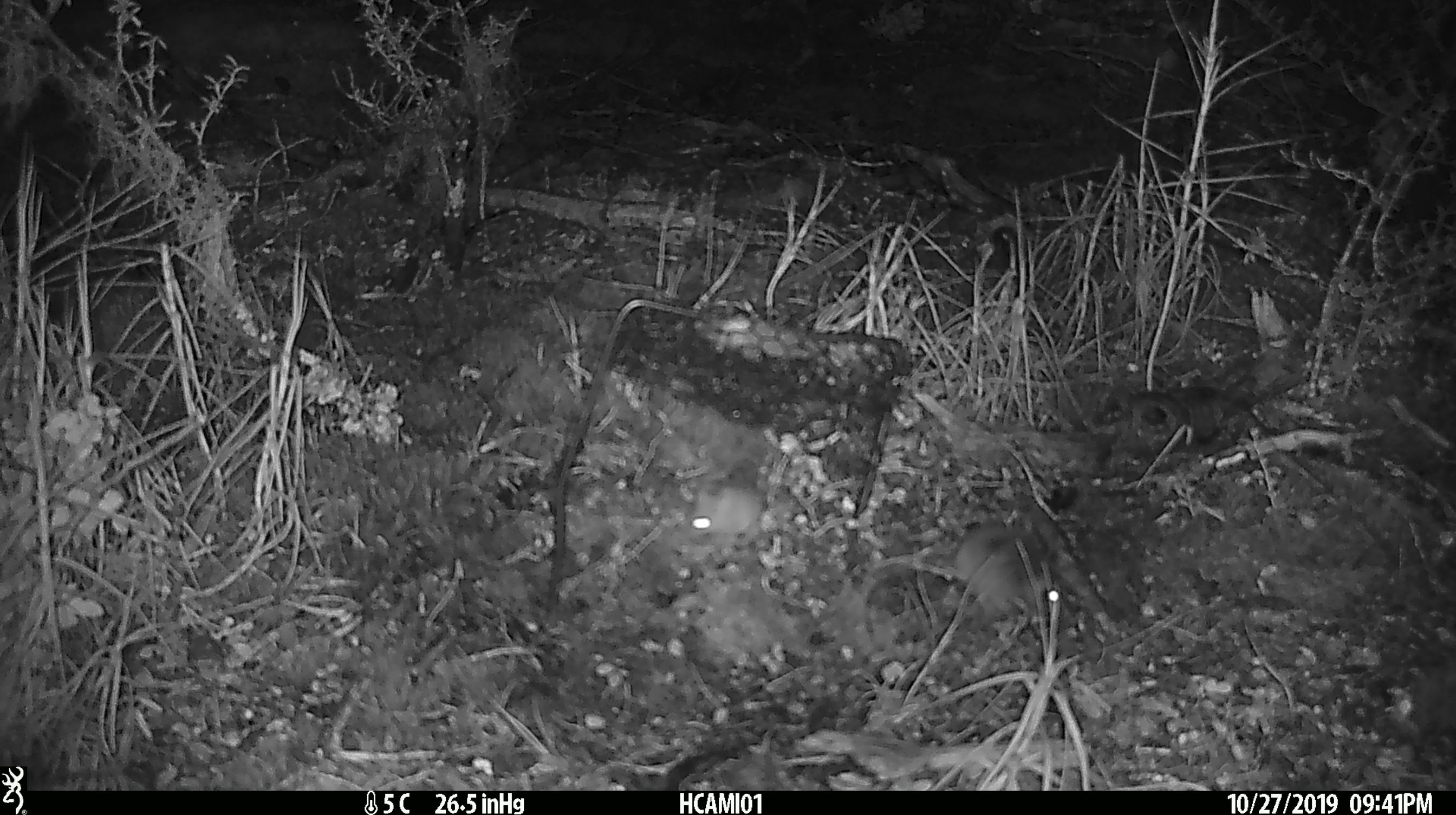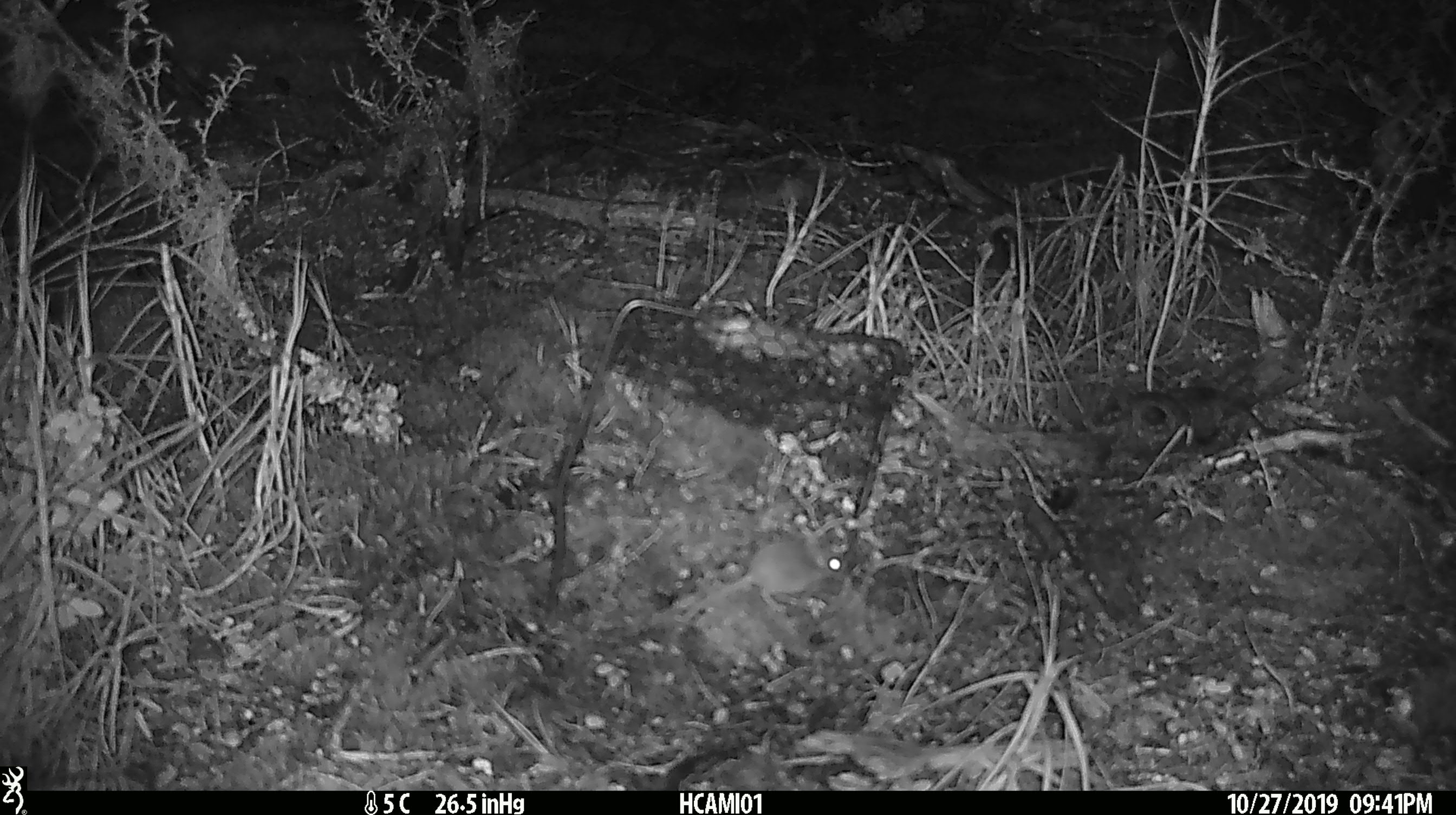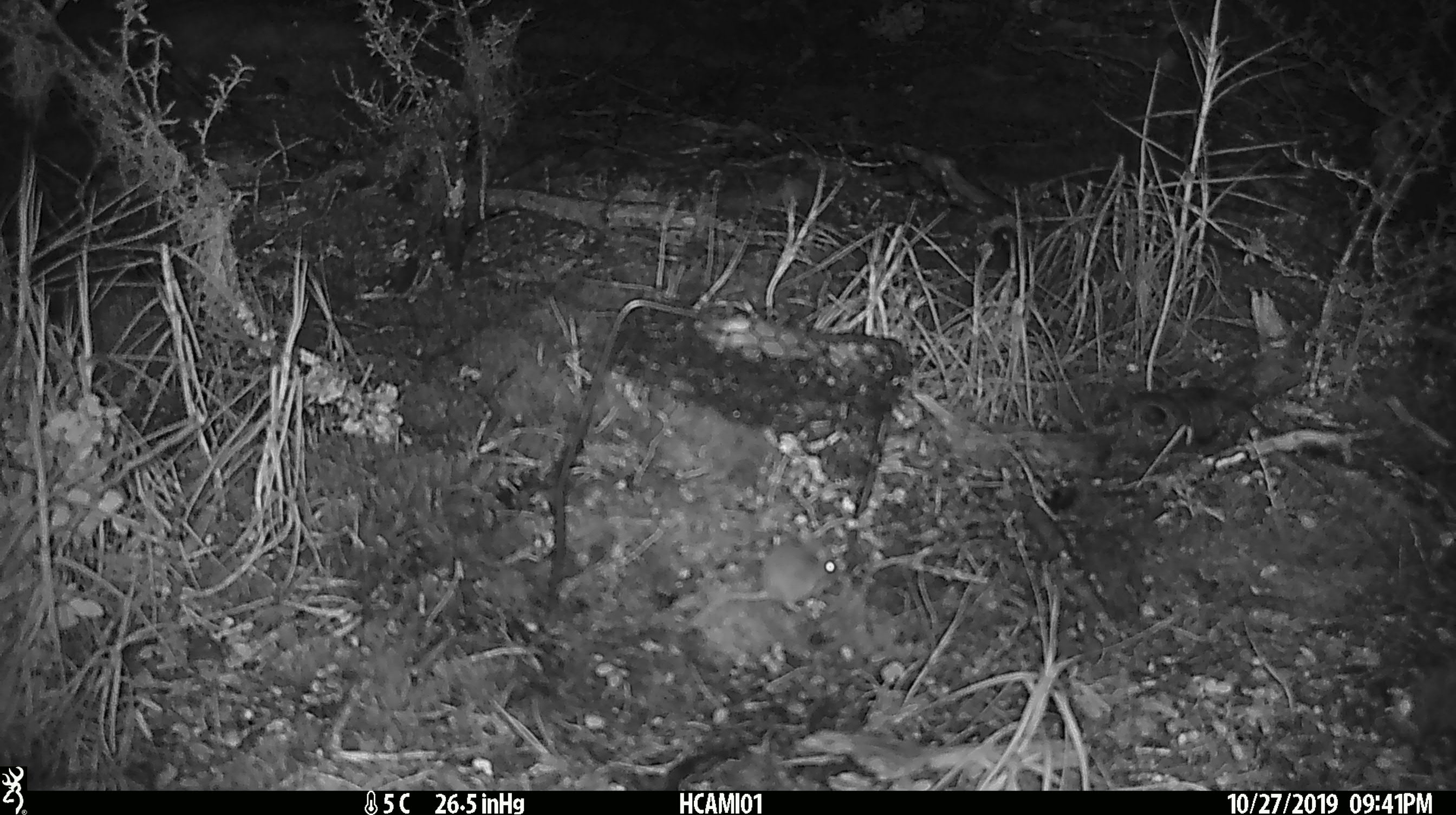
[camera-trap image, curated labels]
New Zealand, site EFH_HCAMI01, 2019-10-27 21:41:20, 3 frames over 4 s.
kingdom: Animalia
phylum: Chordata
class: Mammalia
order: Rodentia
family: Muridae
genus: Mus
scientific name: Mus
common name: mouse